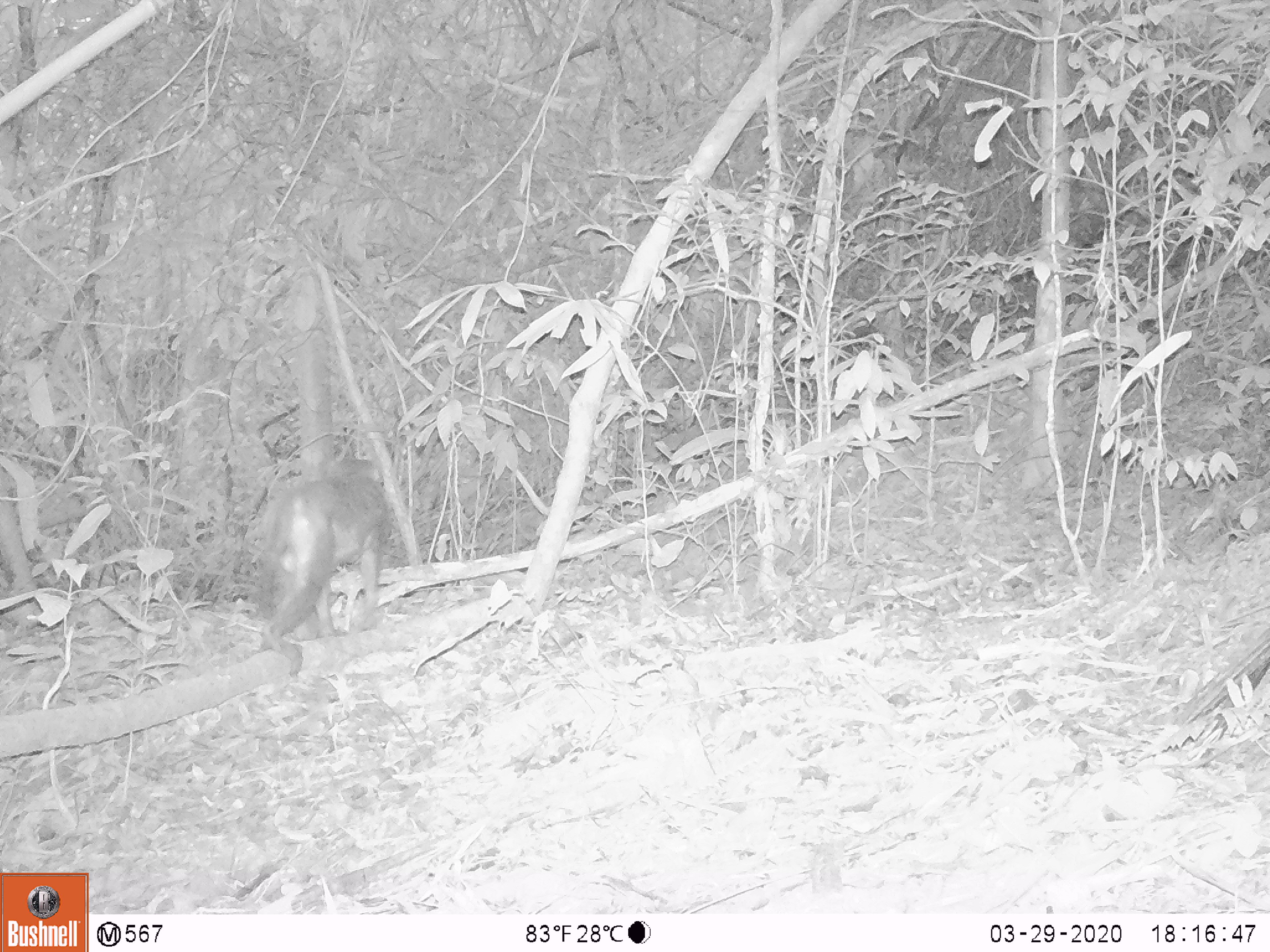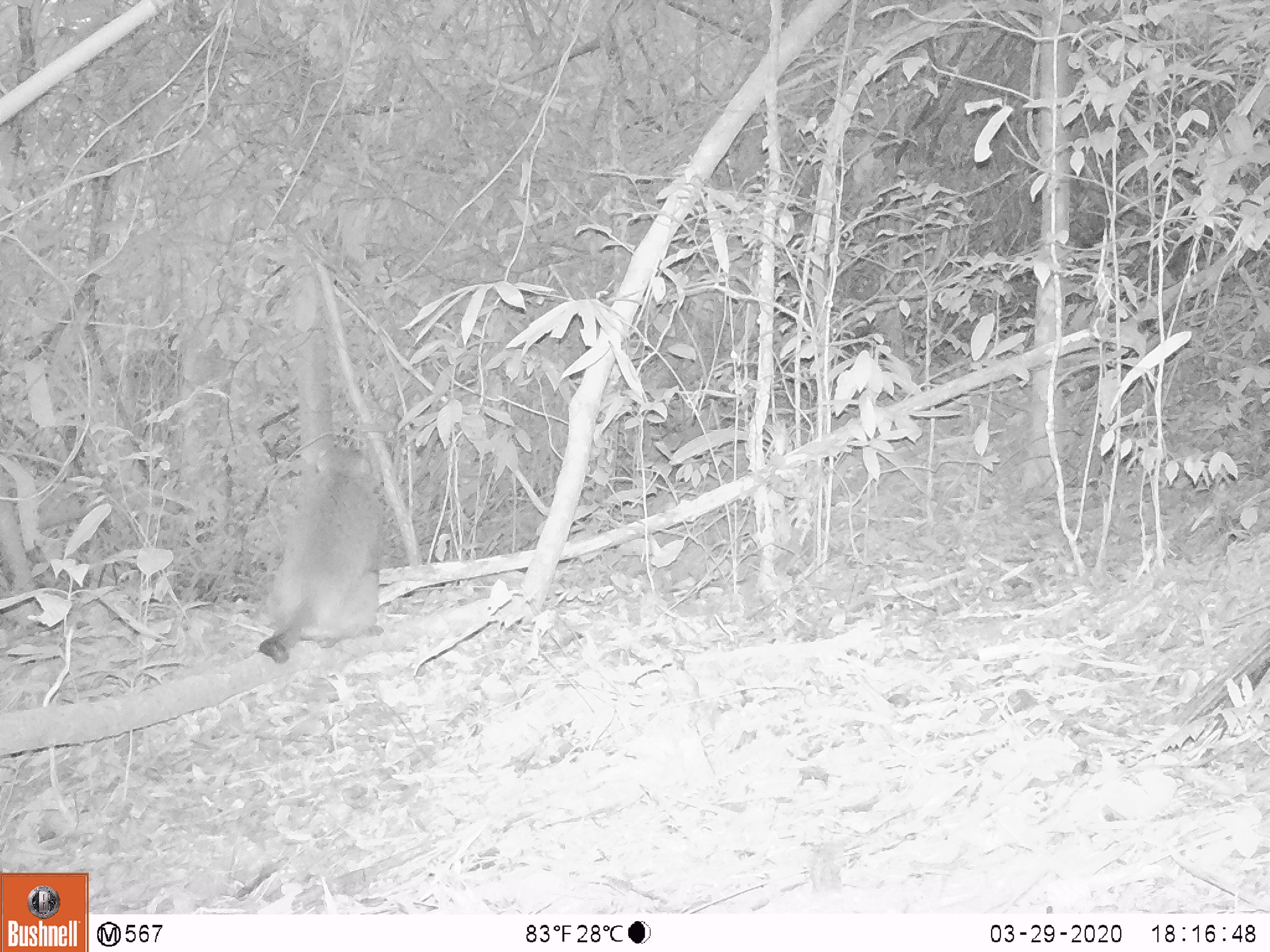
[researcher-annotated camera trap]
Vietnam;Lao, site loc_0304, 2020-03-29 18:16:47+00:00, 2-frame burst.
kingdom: Animalia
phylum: Chordata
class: Mammalia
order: Primates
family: Cercopithecidae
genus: Macaca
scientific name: Macaca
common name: macaques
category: assam or rhesus macaque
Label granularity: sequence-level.